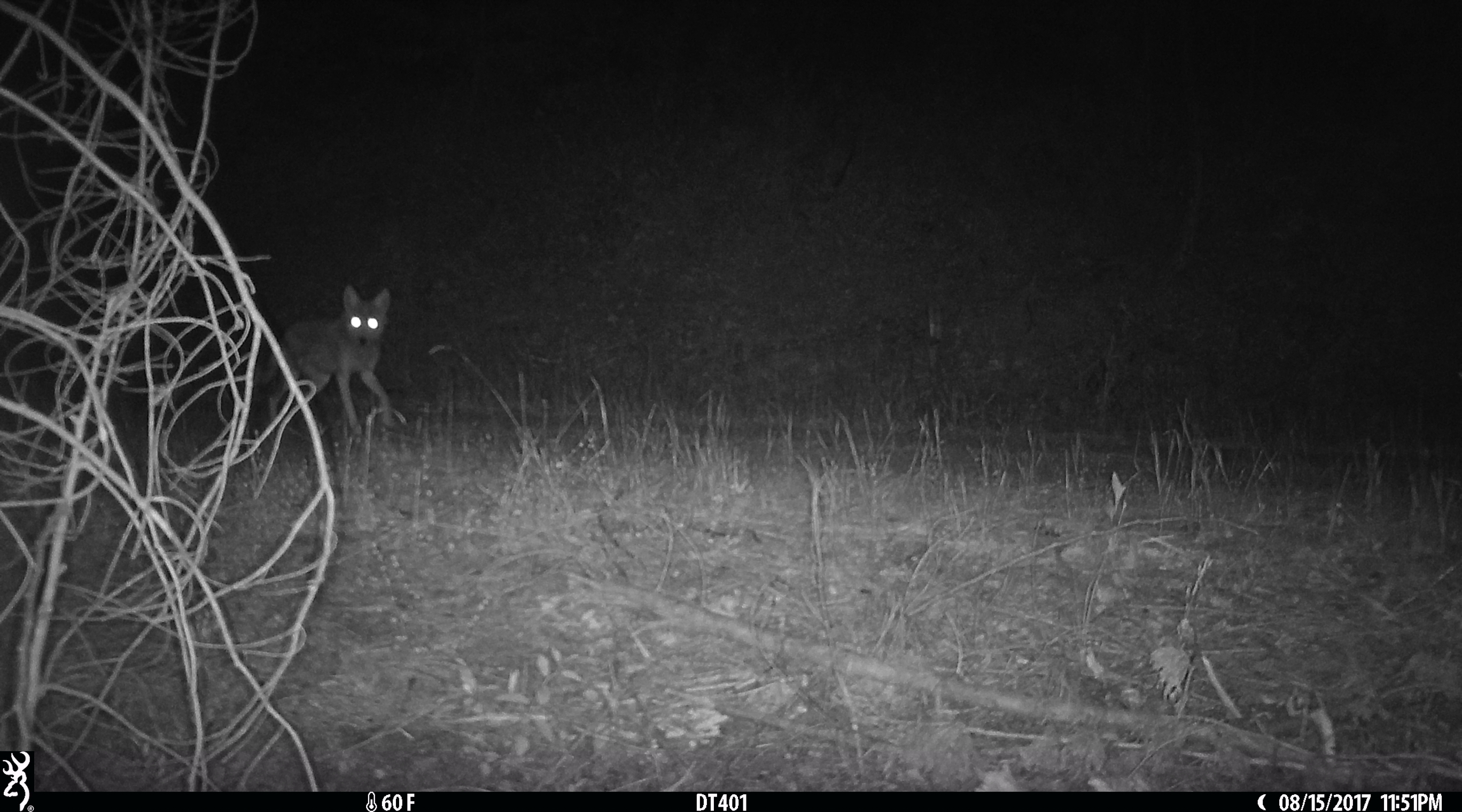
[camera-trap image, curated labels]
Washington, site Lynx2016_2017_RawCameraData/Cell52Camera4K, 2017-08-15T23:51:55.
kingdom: Animalia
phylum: Chordata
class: Mammalia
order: Carnivora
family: Canidae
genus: Canis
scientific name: Canis latrans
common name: coyote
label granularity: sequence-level